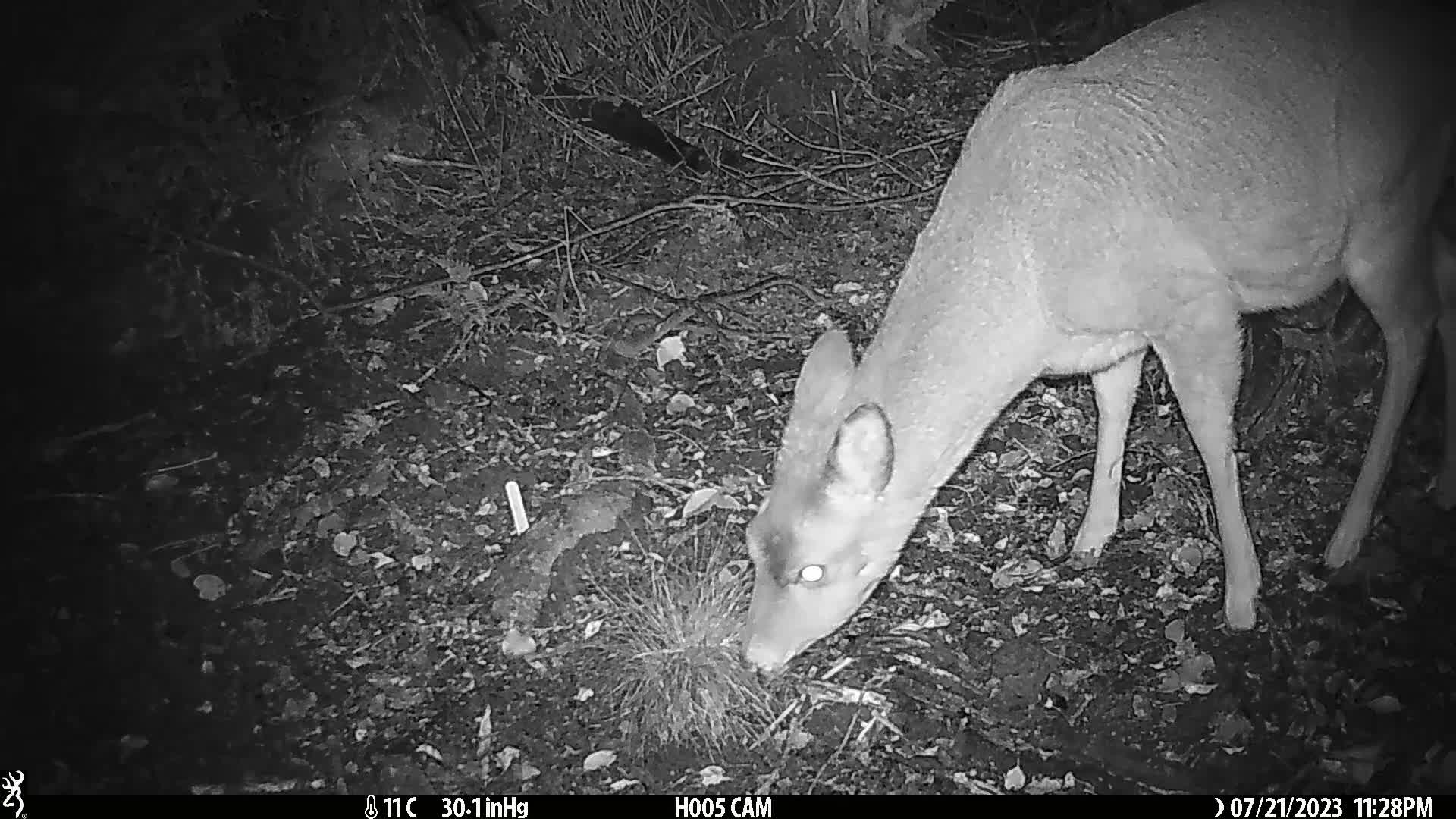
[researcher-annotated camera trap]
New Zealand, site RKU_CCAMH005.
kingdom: Animalia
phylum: Chordata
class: Mammalia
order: Artiodactyla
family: Cervidae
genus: Odocoileus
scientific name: Odocoileus virginianus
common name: white-tailed deer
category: white tailed deer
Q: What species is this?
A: White tailed deer (white-tailed deer) (Odocoileus virginianus).